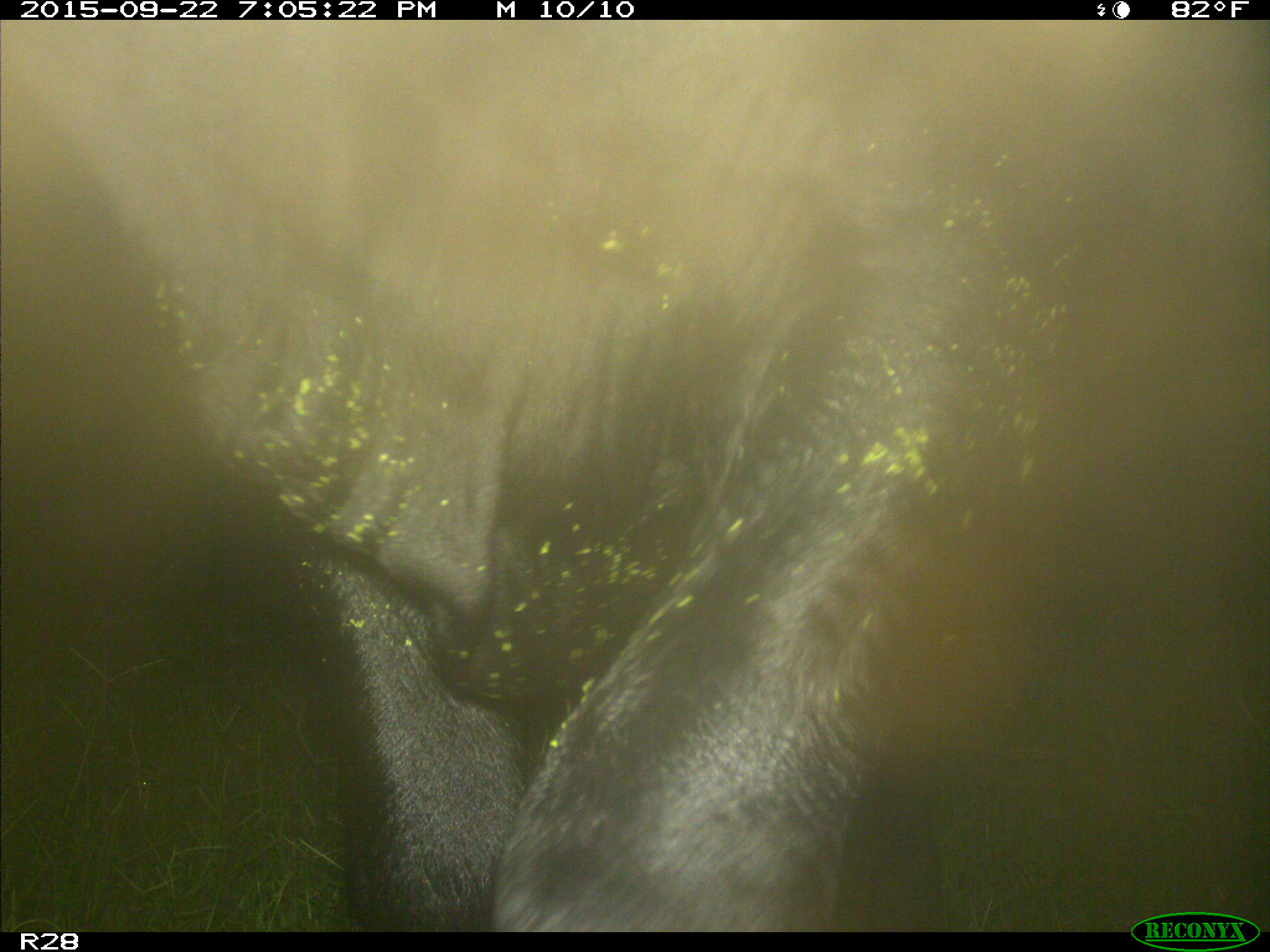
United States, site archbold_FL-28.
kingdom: Animalia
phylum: Chordata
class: Mammalia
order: Artiodactyla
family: Bovidae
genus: Bos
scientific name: Bos taurus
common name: domestic cow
Bos taurus (domestic cow).